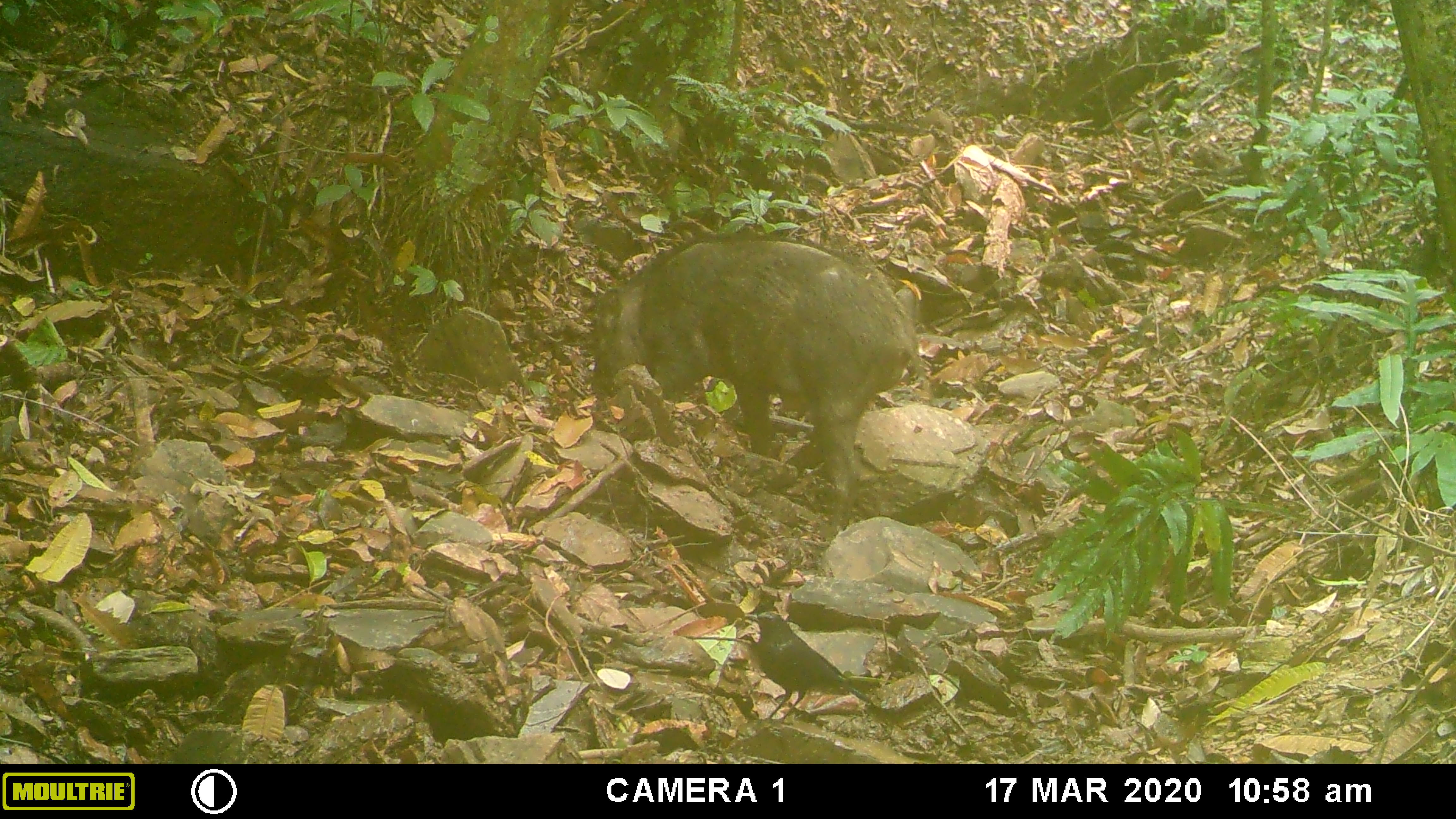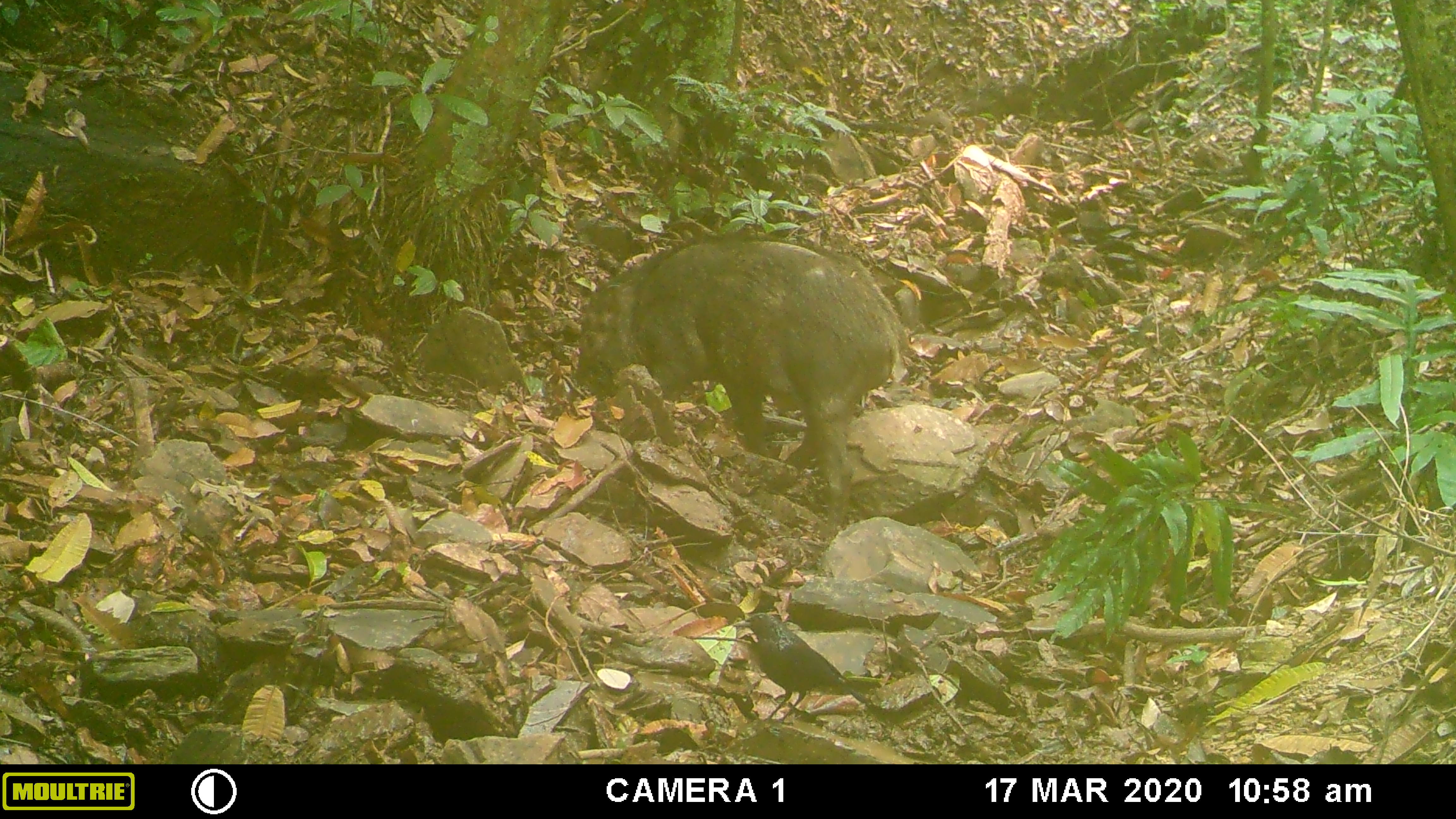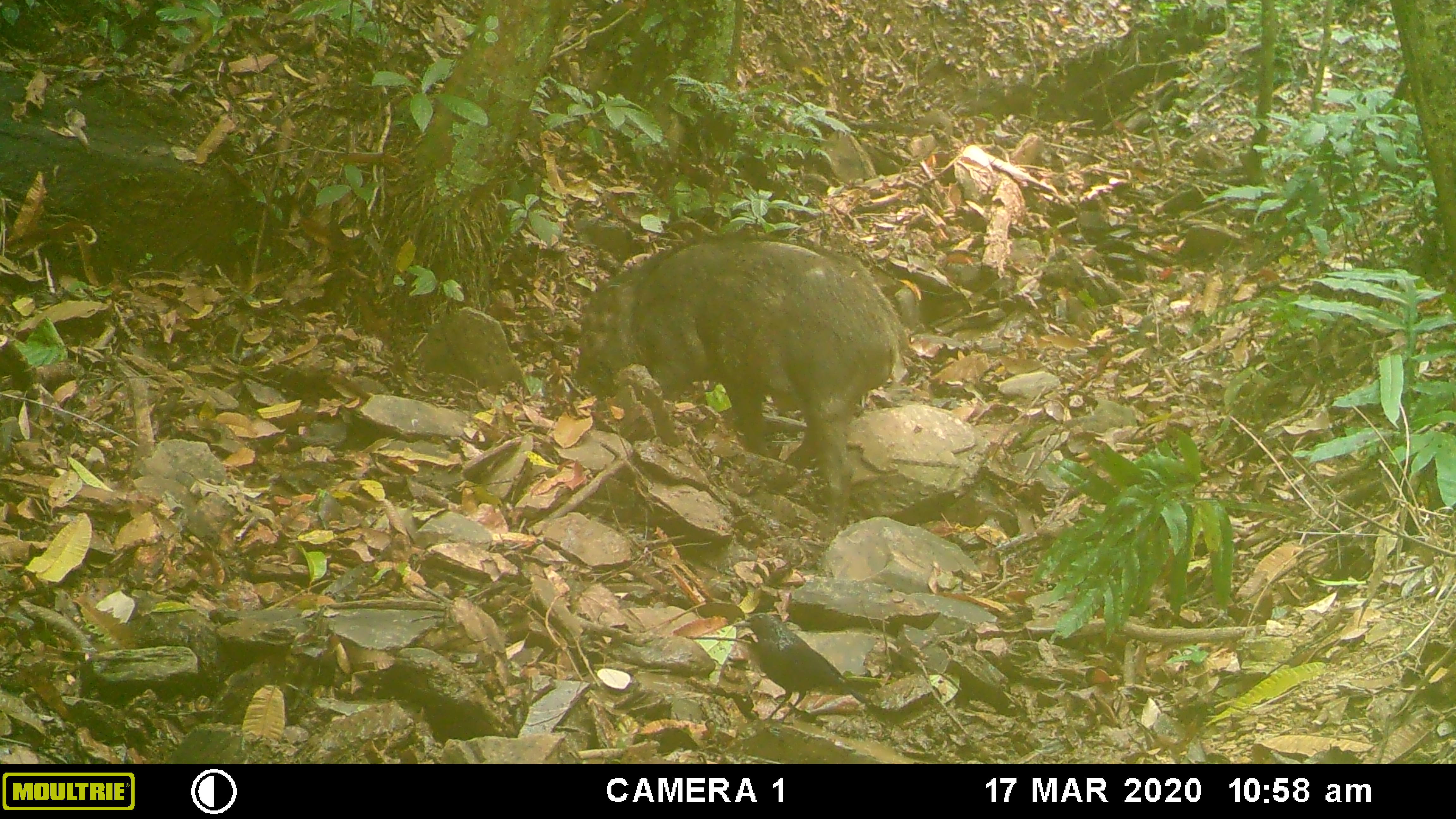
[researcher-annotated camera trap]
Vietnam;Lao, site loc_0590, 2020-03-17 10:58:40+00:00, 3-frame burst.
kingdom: Animalia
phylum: Chordata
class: Mammalia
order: Artiodactyla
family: Suidae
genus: Sus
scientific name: Sus scrofa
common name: eurasian wild pig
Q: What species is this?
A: Eurasian wild pig (Sus scrofa).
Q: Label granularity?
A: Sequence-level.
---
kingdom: Animalia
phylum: Chordata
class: Aves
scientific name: Aves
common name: bird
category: unidentified bird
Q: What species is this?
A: Unidentified bird (bird) (Aves).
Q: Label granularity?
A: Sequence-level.